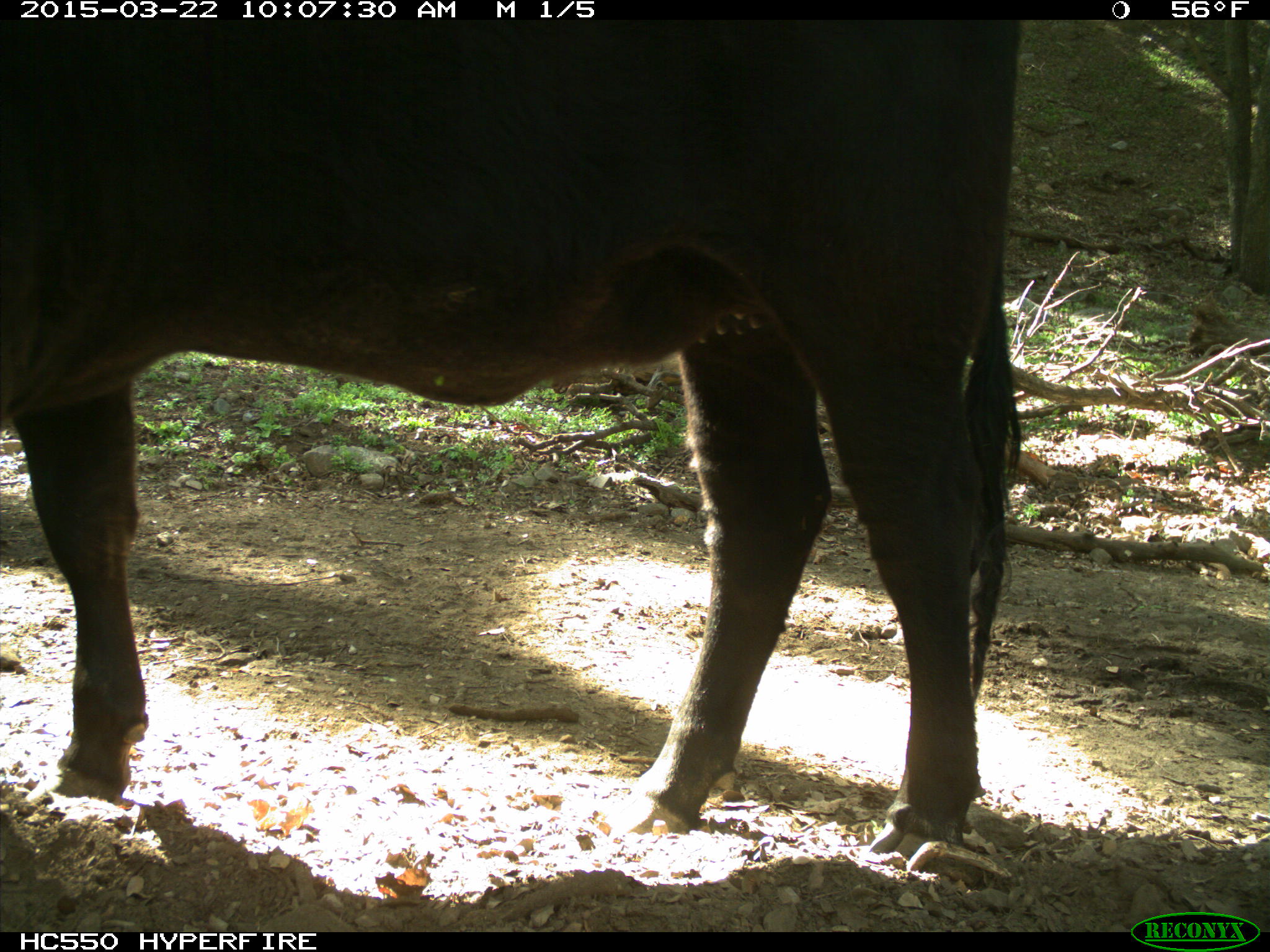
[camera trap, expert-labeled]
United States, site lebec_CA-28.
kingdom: Animalia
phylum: Chordata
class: Mammalia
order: Artiodactyla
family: Bovidae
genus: Bos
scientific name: Bos taurus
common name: domestic cow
Bos taurus (domestic cow).